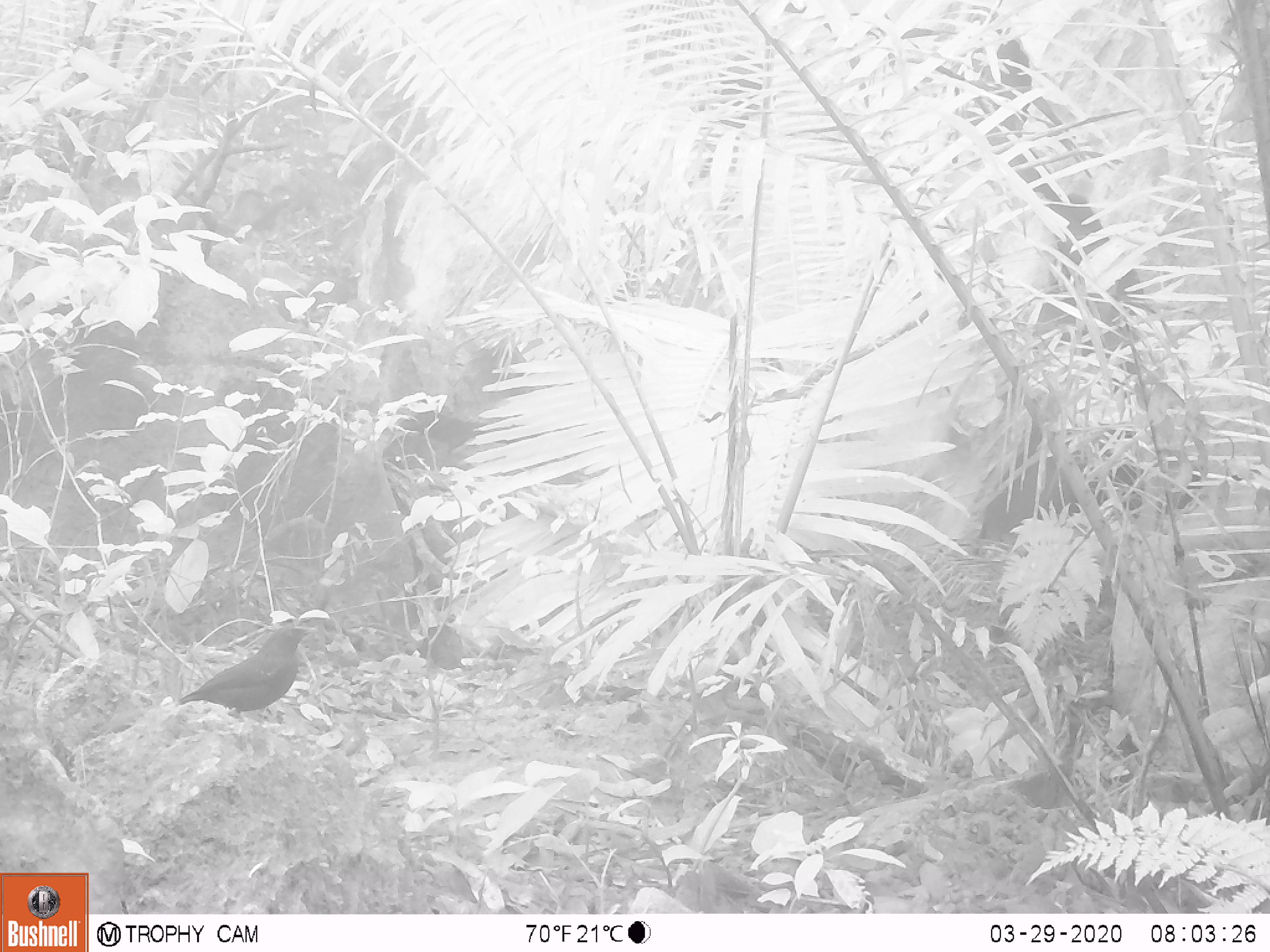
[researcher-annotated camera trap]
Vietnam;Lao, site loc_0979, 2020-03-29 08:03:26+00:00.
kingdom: Animalia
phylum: Chordata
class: Aves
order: Passeriformes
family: Muscicapidae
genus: Myophonus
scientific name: Myophonus caeruleus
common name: blue whistling thrush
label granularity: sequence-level